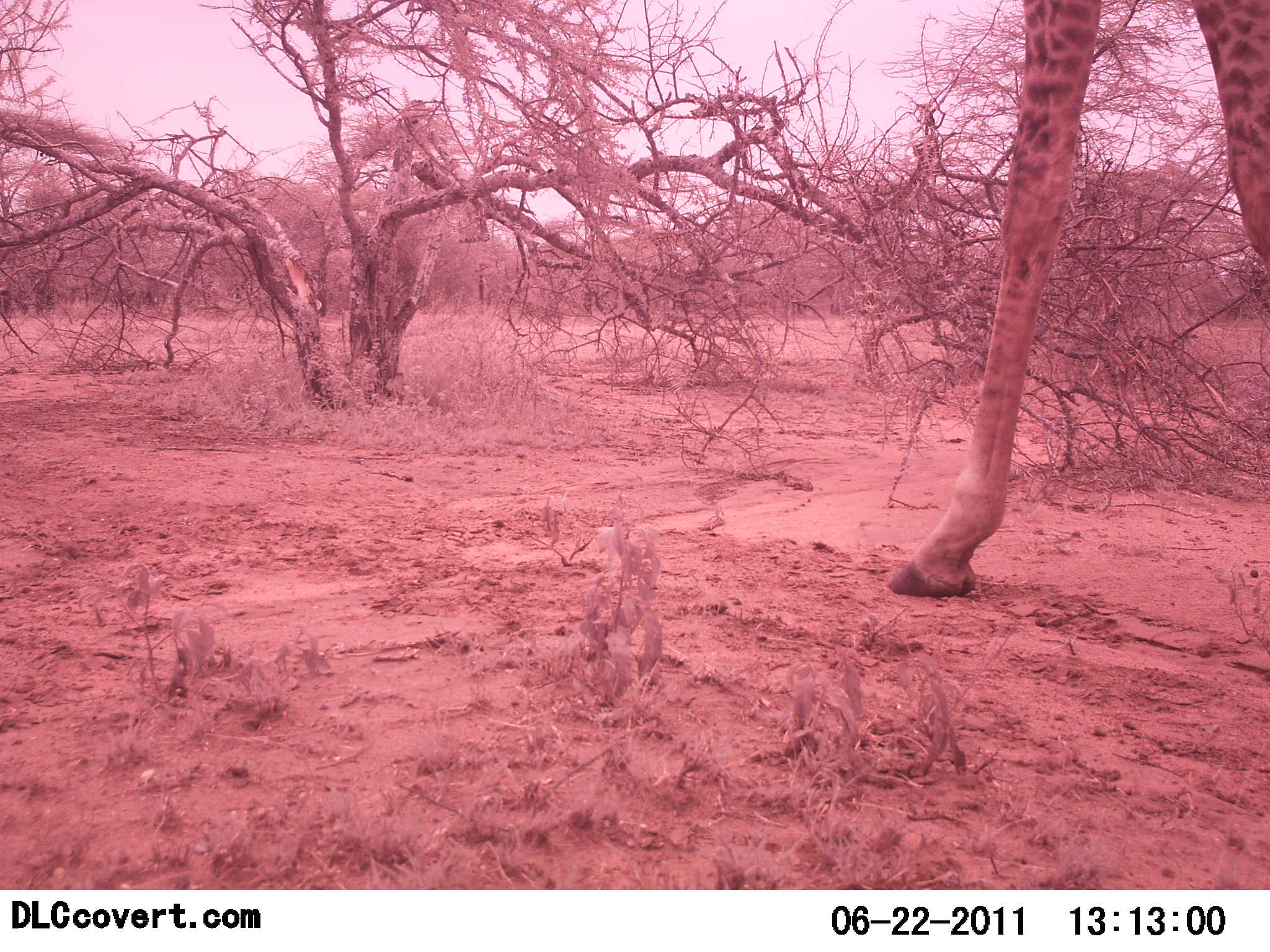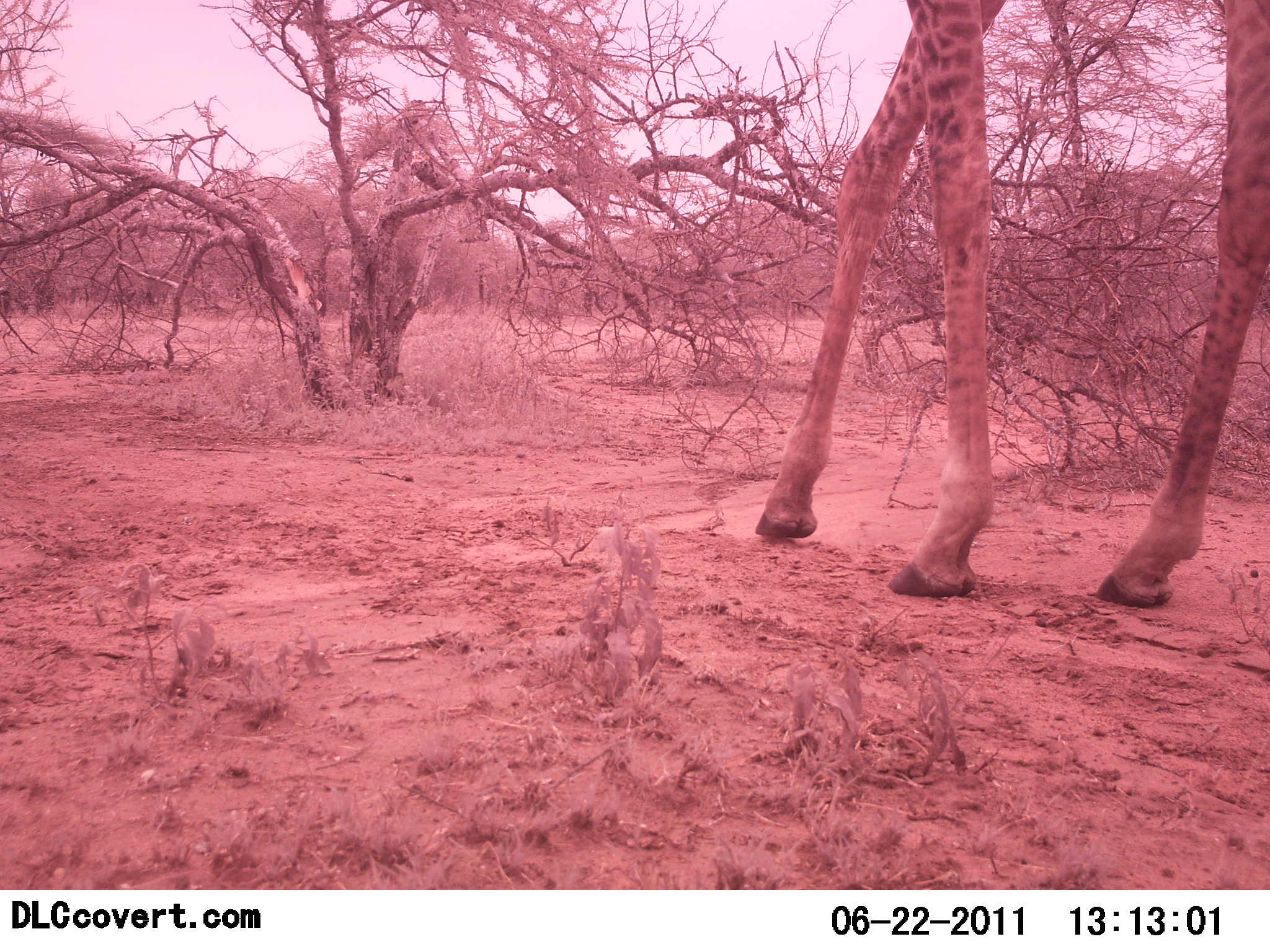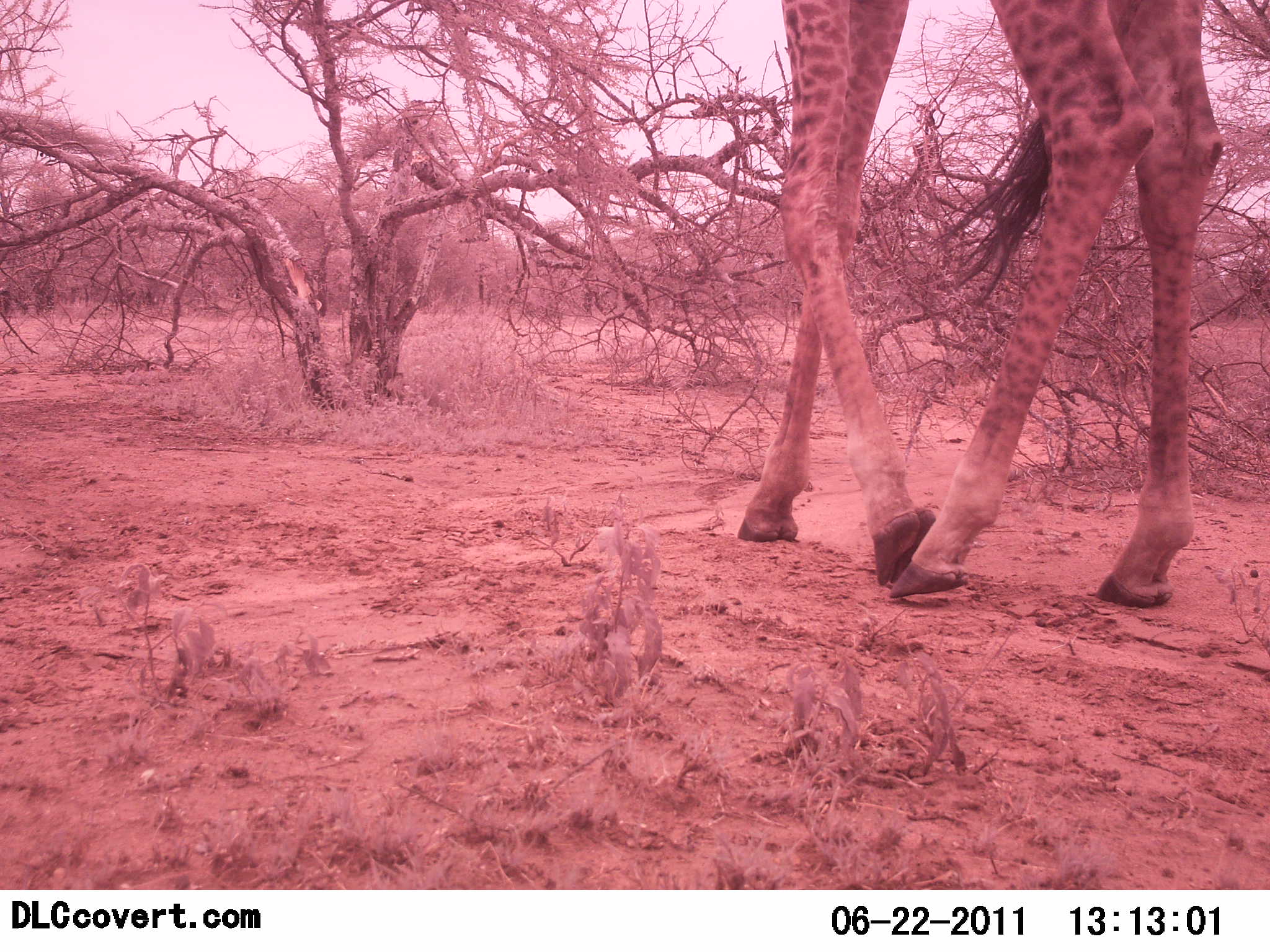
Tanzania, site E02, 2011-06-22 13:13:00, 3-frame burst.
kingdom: Animalia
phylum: Chordata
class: Mammalia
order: Artiodactyla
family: Giraffidae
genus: Giraffa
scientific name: Giraffa camelopardalis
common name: giraffe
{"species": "giraffe (Giraffa camelopardalis)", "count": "1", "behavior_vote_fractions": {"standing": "0%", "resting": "0%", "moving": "100%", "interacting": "0%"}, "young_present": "0%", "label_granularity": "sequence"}